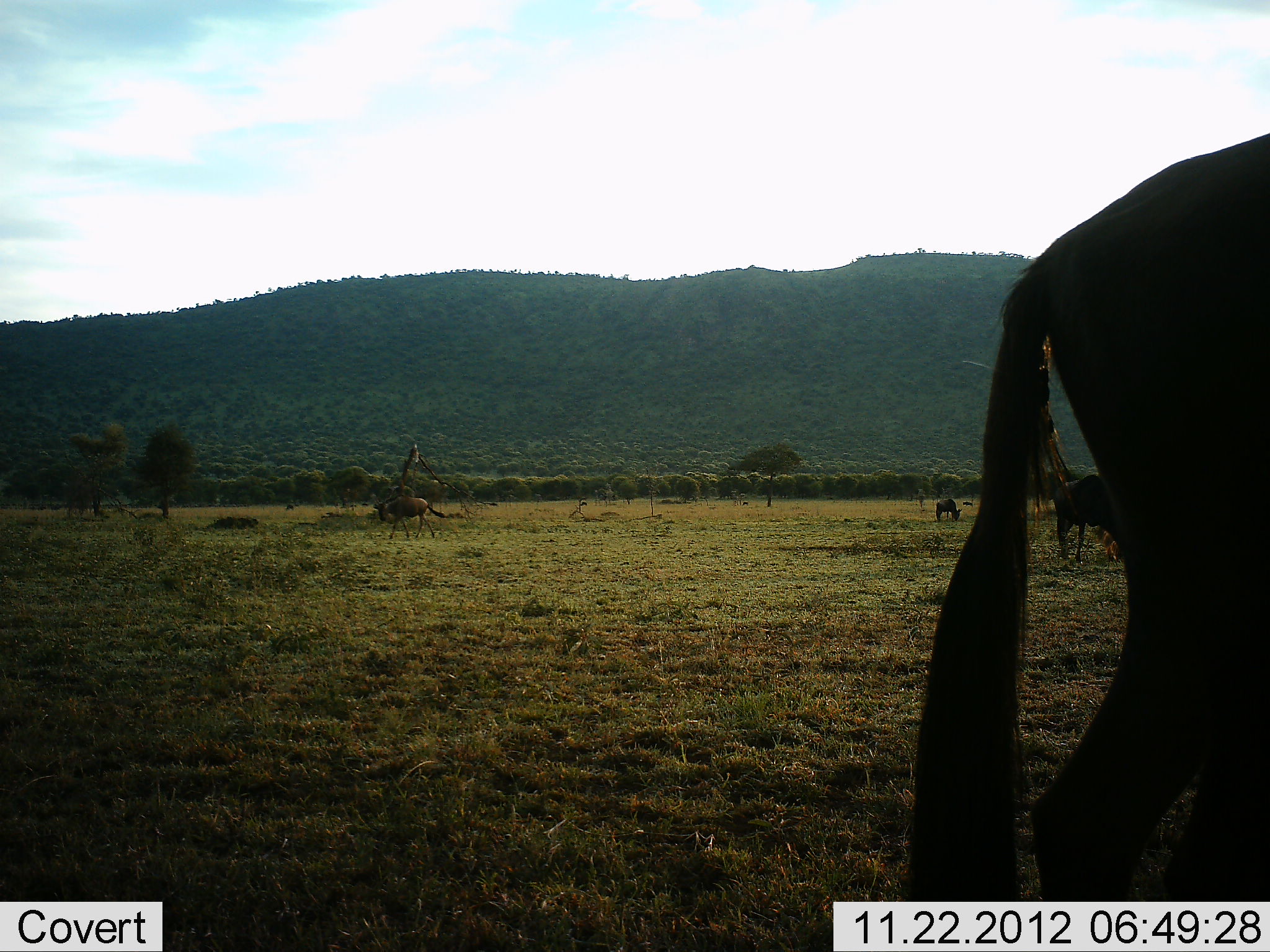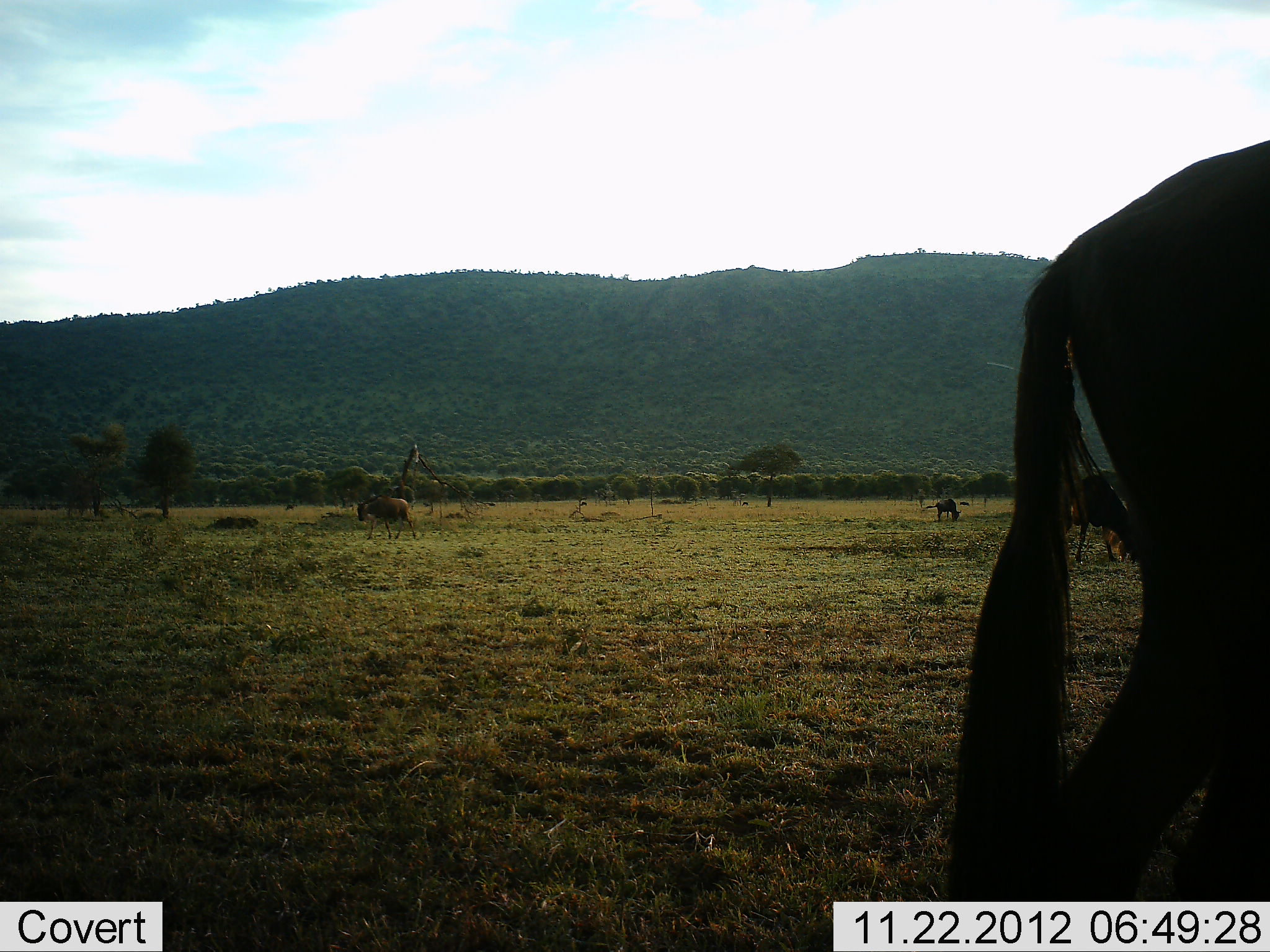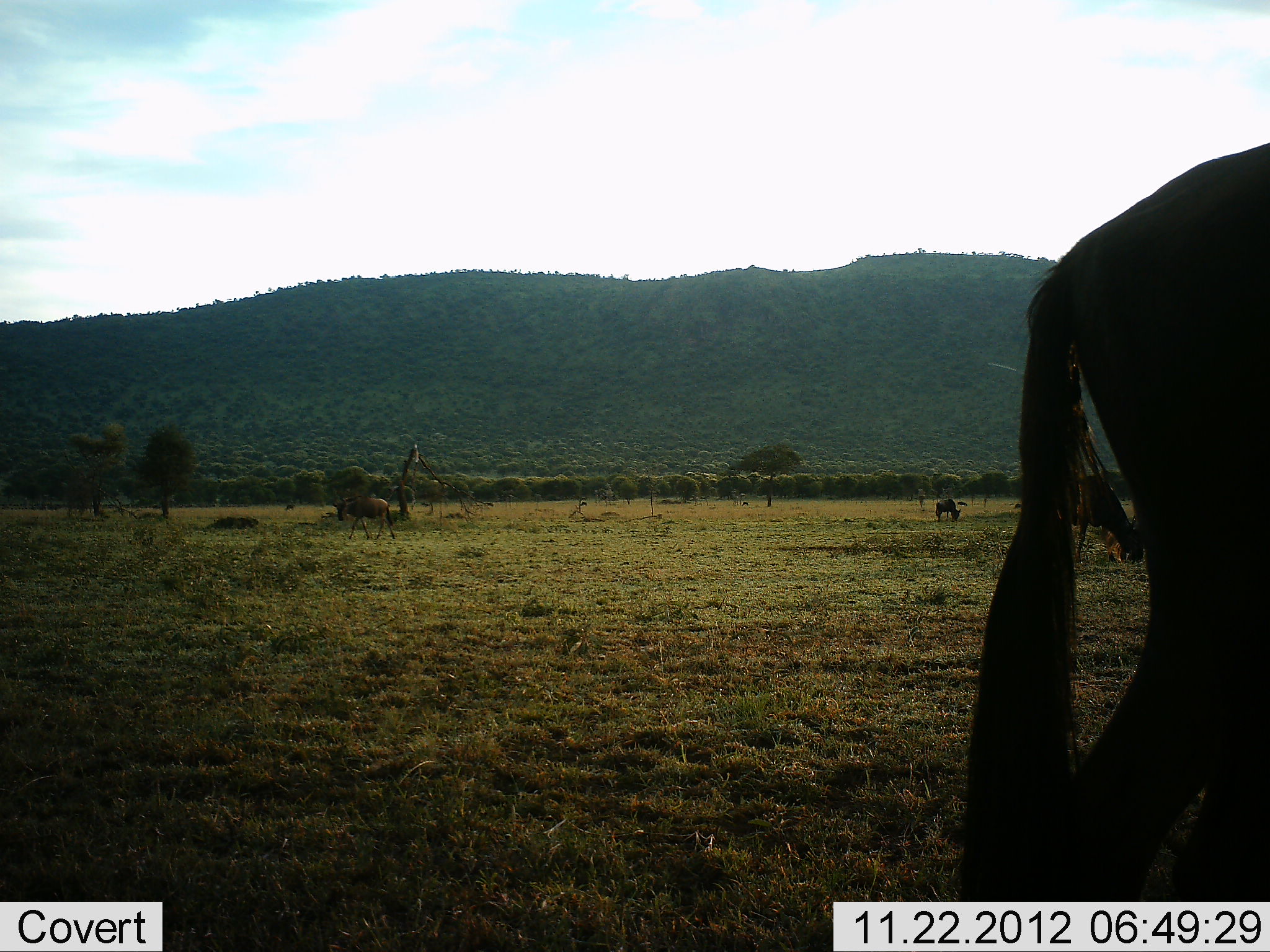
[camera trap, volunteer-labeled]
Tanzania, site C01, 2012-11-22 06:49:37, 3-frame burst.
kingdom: Animalia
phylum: Chordata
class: Mammalia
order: Artiodactyla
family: Bovidae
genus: Connochaetes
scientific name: Connochaetes taurinus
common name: blue wildebeest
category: wildebeest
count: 4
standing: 35%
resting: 0%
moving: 65%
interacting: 0%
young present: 0%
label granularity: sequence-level